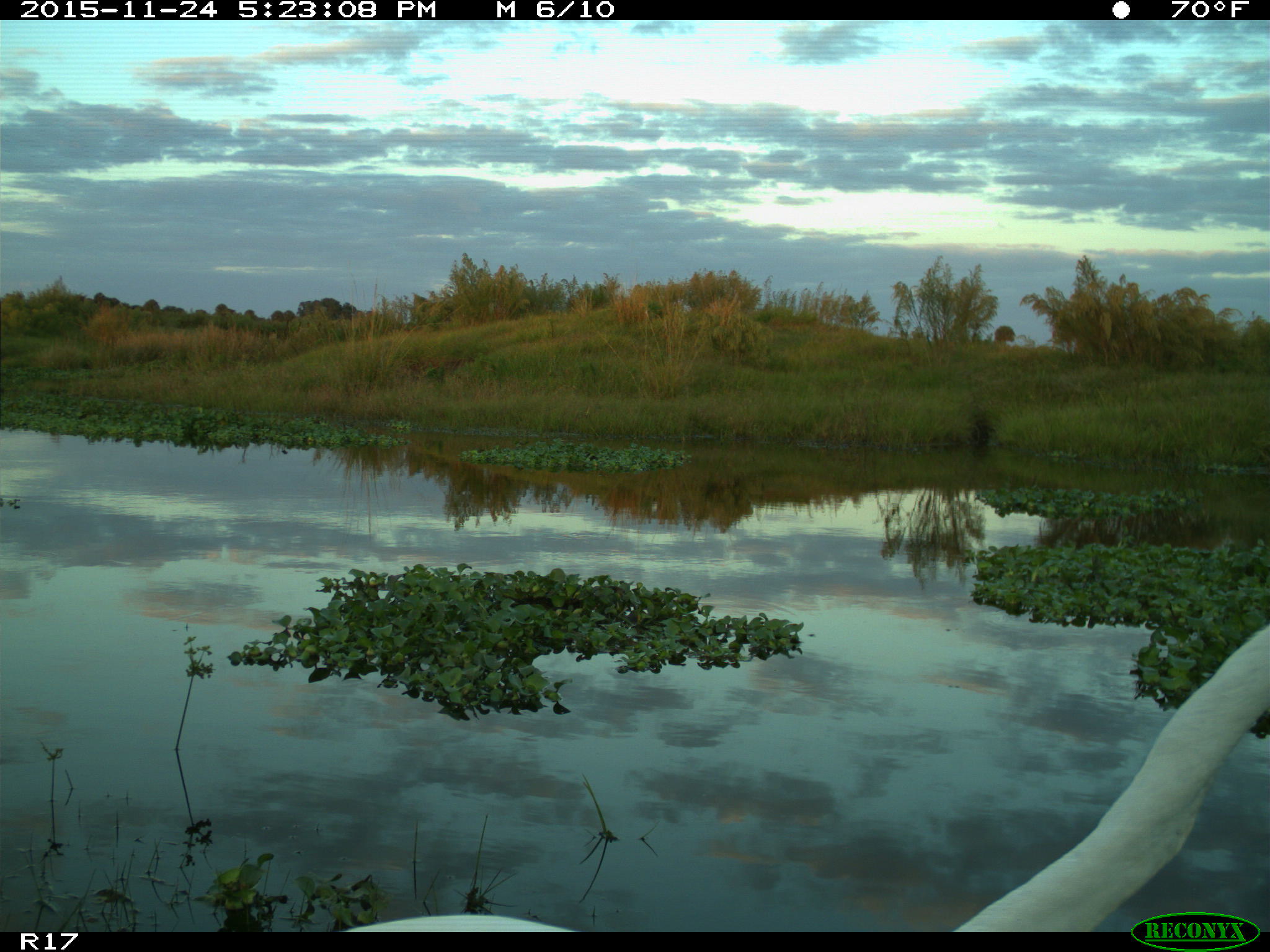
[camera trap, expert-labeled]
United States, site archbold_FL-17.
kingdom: Animalia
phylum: Chordata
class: Aves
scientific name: Aves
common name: birds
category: unidentified bird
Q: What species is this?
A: Unidentified bird (birds) (Aves).